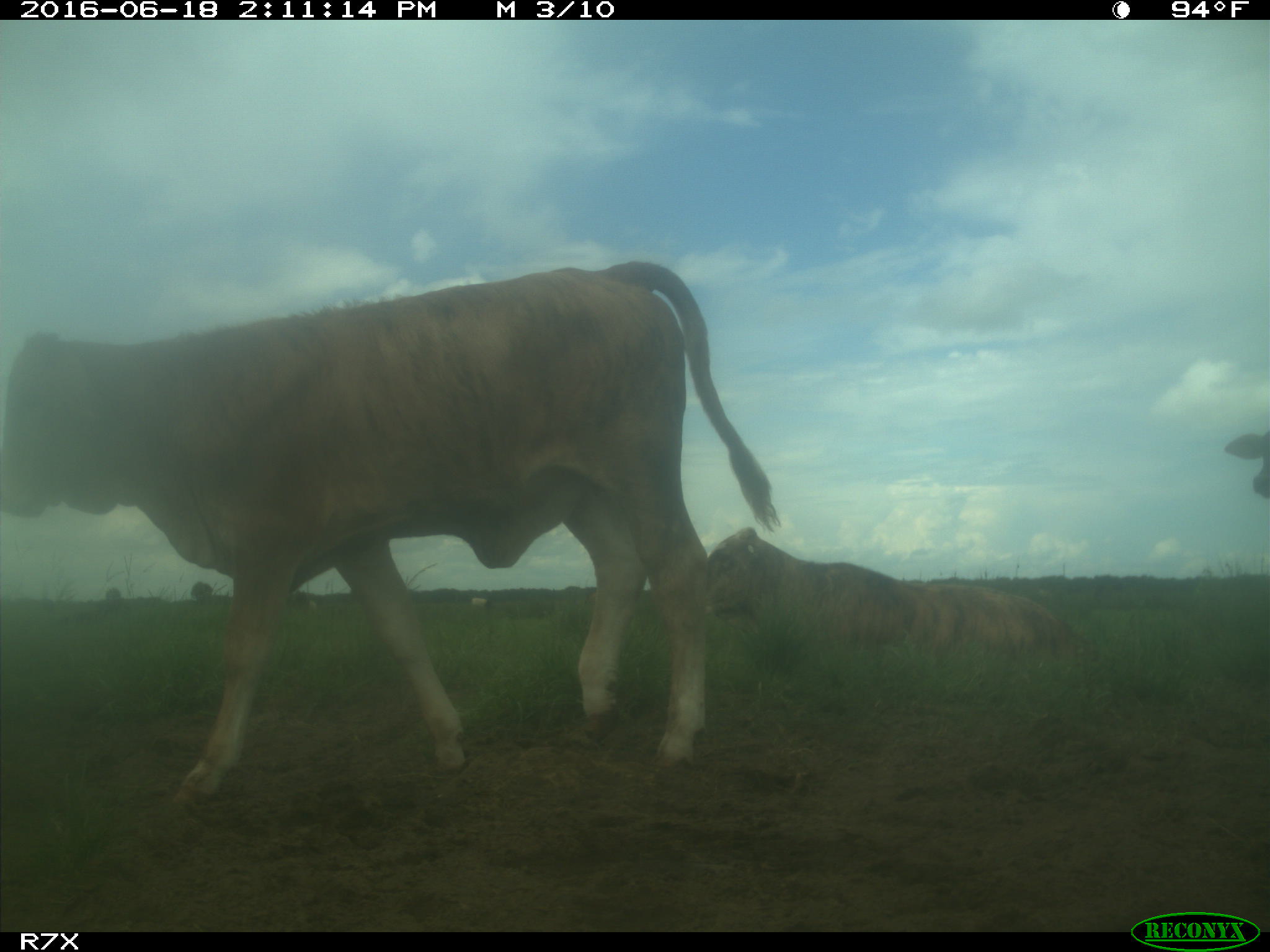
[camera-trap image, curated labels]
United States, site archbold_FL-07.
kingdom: Animalia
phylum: Chordata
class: Mammalia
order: Artiodactyla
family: Bovidae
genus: Bos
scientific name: Bos taurus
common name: domestic cow